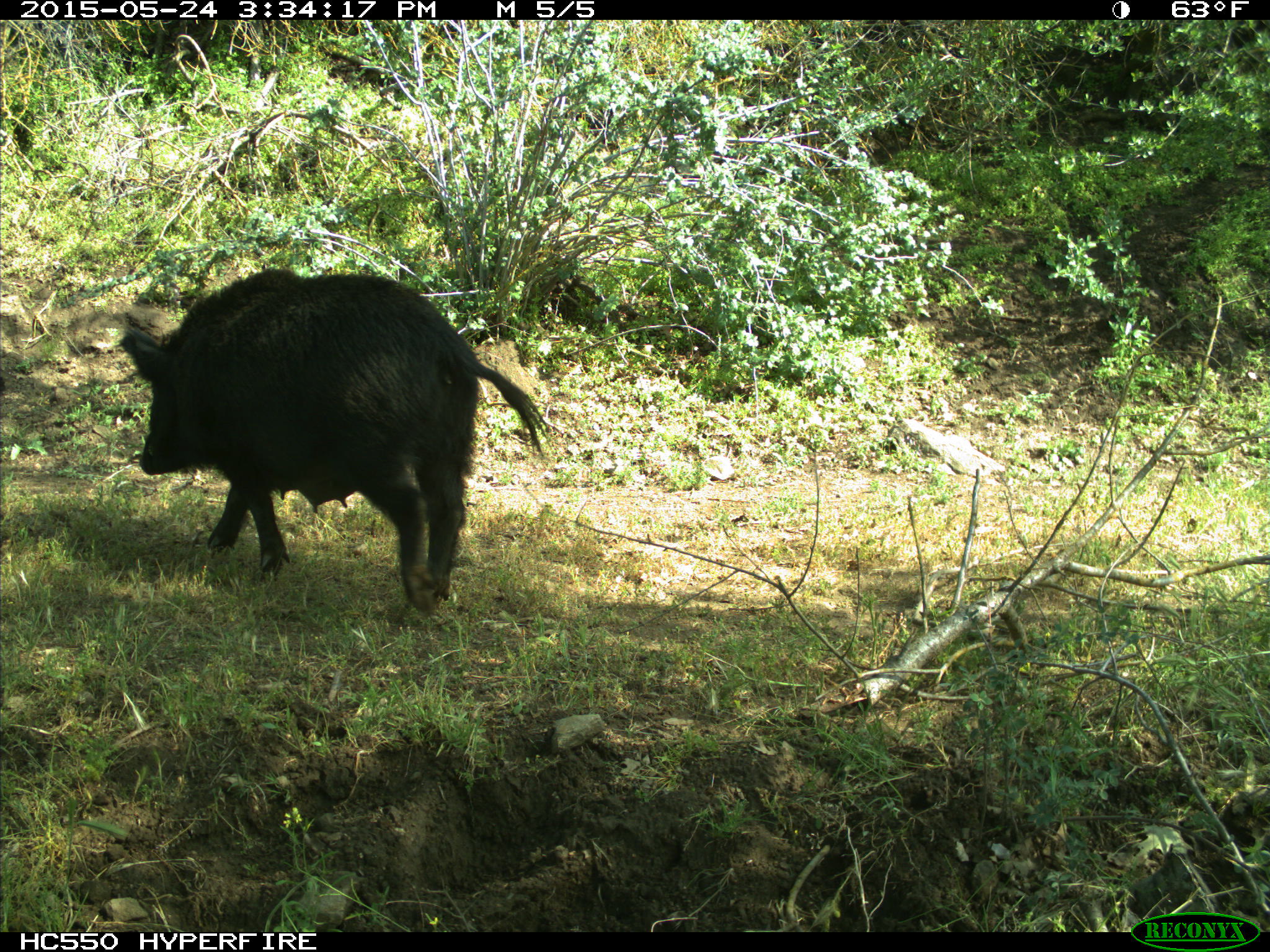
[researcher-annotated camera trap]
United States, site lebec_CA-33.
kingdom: Animalia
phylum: Chordata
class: Mammalia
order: Artiodactyla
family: Suidae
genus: Sus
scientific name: Sus scrofa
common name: wild boar